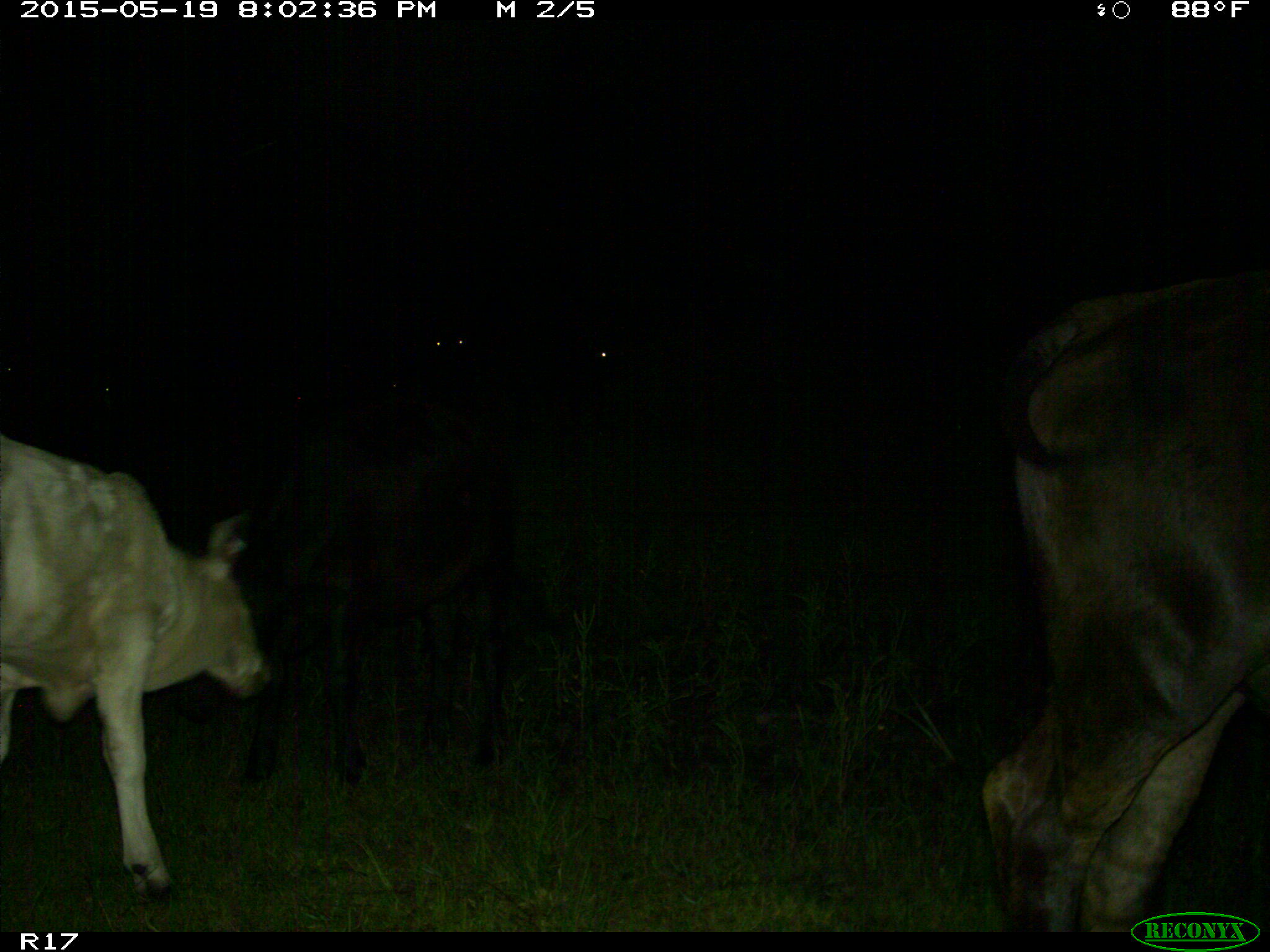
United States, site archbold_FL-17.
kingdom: Animalia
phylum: Chordata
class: Mammalia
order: Artiodactyla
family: Bovidae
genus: Bos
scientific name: Bos taurus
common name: domestic cow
Bos taurus (domestic cow).